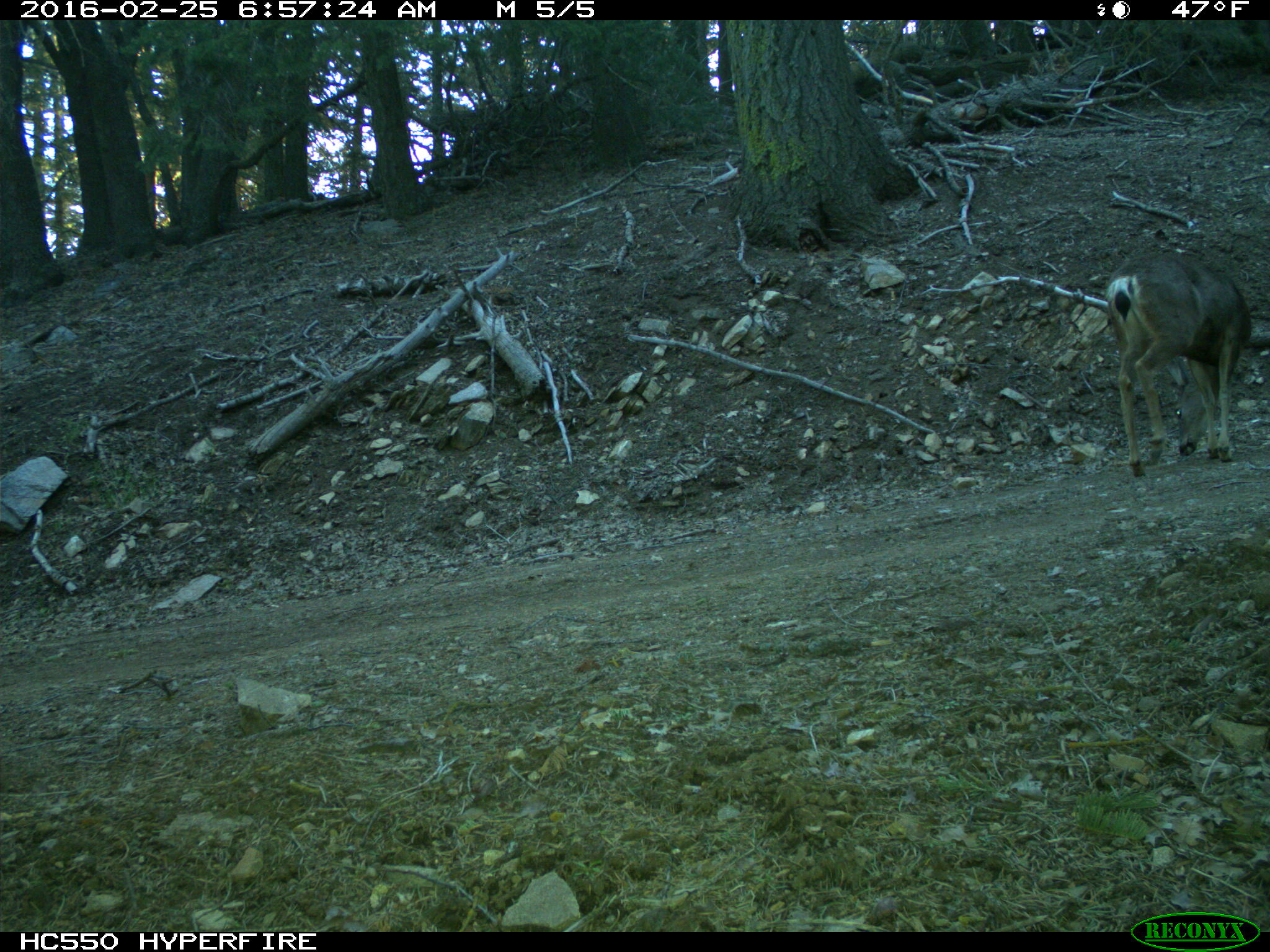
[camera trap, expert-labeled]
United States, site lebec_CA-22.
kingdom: Animalia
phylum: Chordata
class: Mammalia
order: Artiodactyla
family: Cervidae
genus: Odocoileus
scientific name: Odocoileus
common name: deer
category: unidentified deer